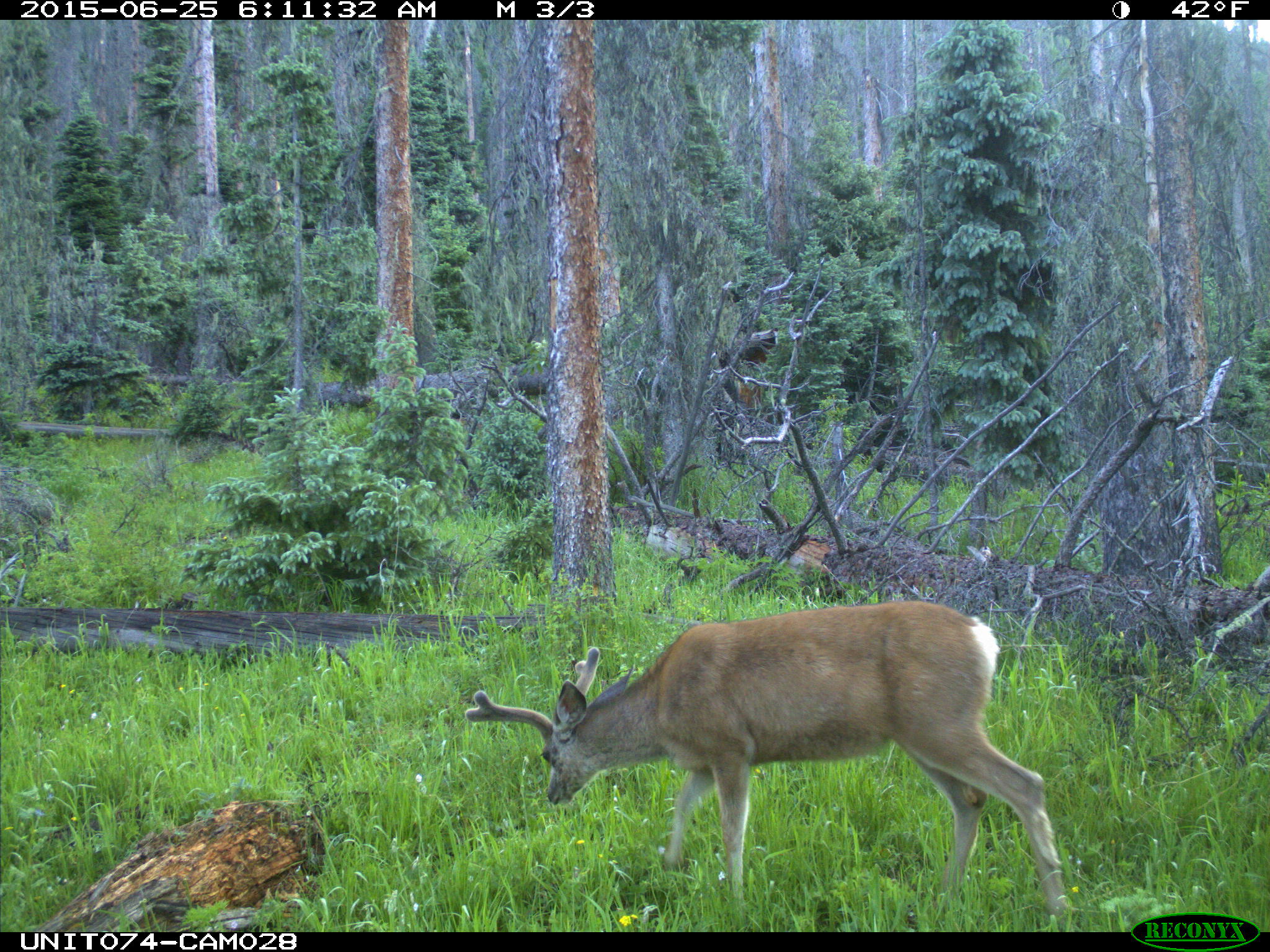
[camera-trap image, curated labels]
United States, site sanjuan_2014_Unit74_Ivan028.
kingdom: Animalia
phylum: Chordata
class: Mammalia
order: Artiodactyla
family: Cervidae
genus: Odocoileus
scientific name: Odocoileus hemionus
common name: mule deer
Odocoileus hemionus (mule deer).